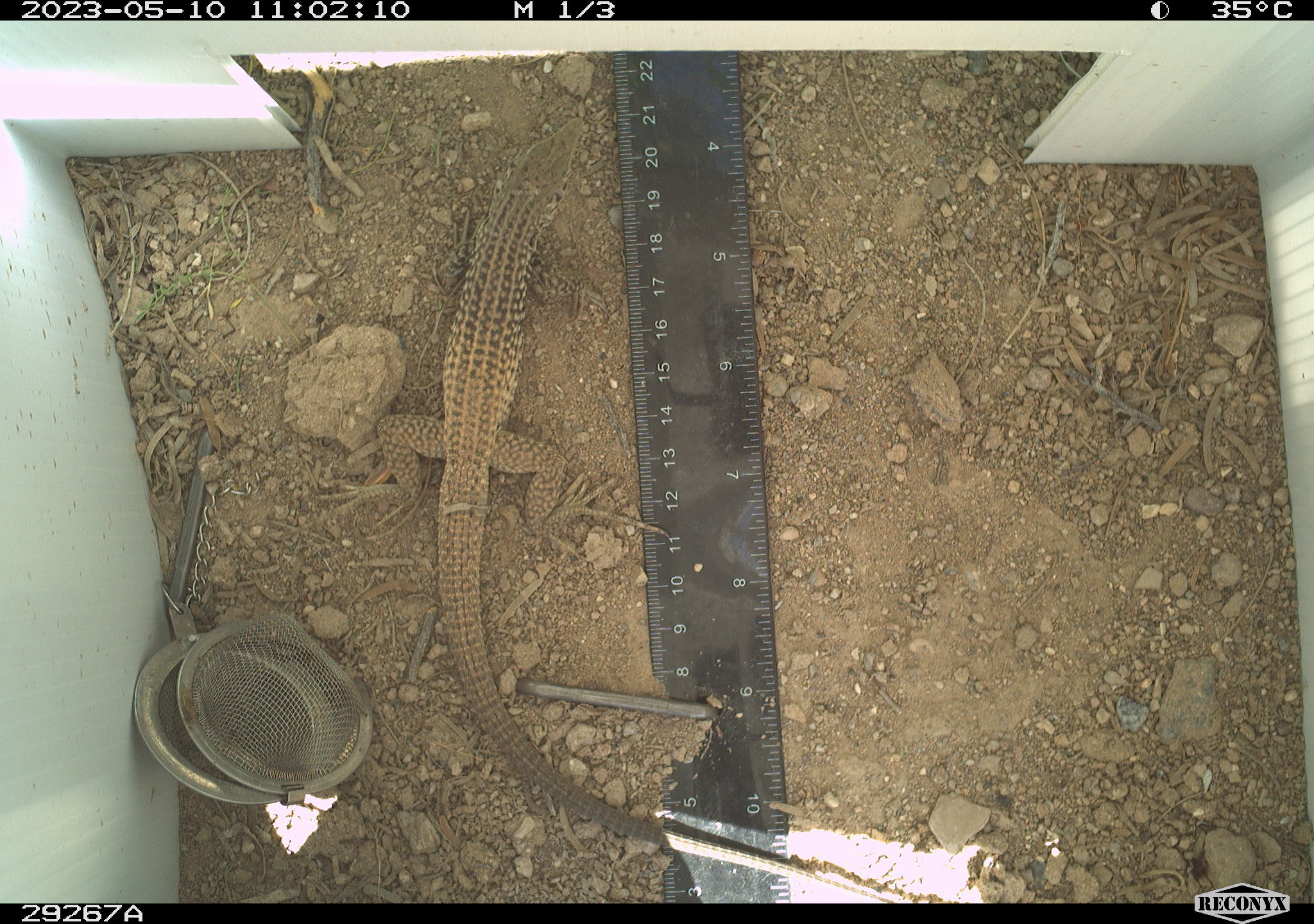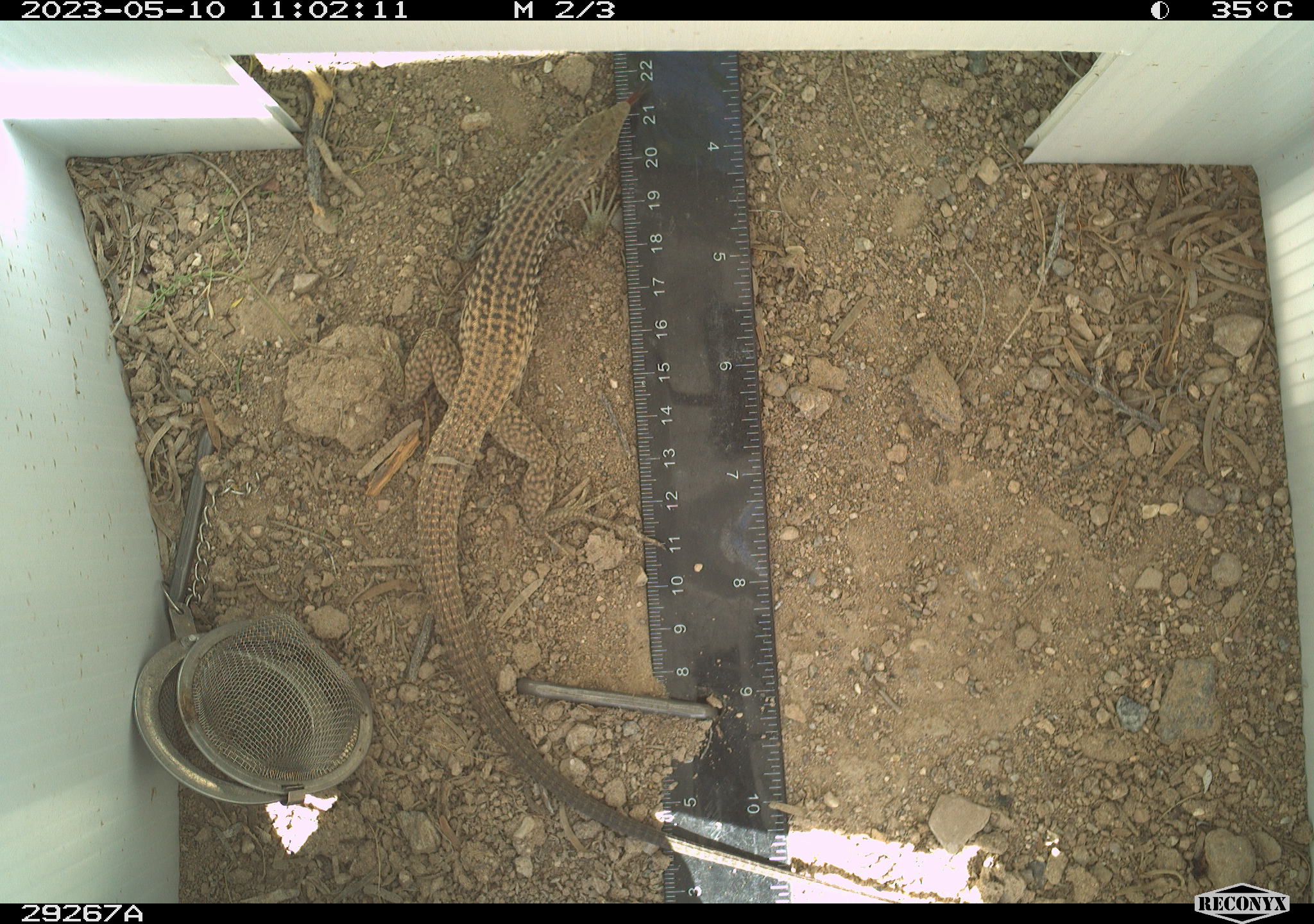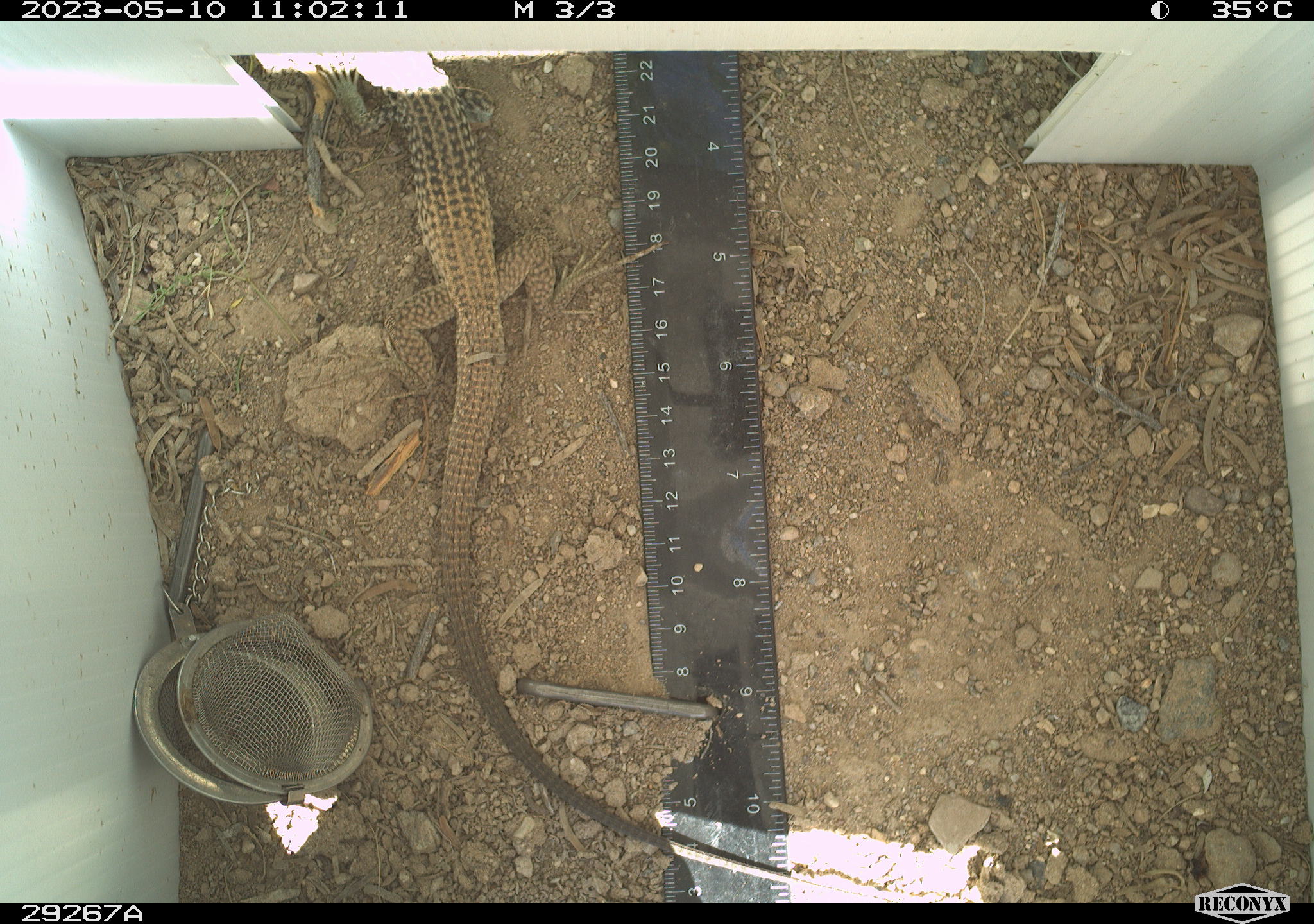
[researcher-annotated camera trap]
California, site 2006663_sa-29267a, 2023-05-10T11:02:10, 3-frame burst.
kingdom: Animalia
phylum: Chordata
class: Reptilia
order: Squamata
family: Teiidae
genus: Aspidoscelis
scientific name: Aspidoscelis tigris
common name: western whiptail